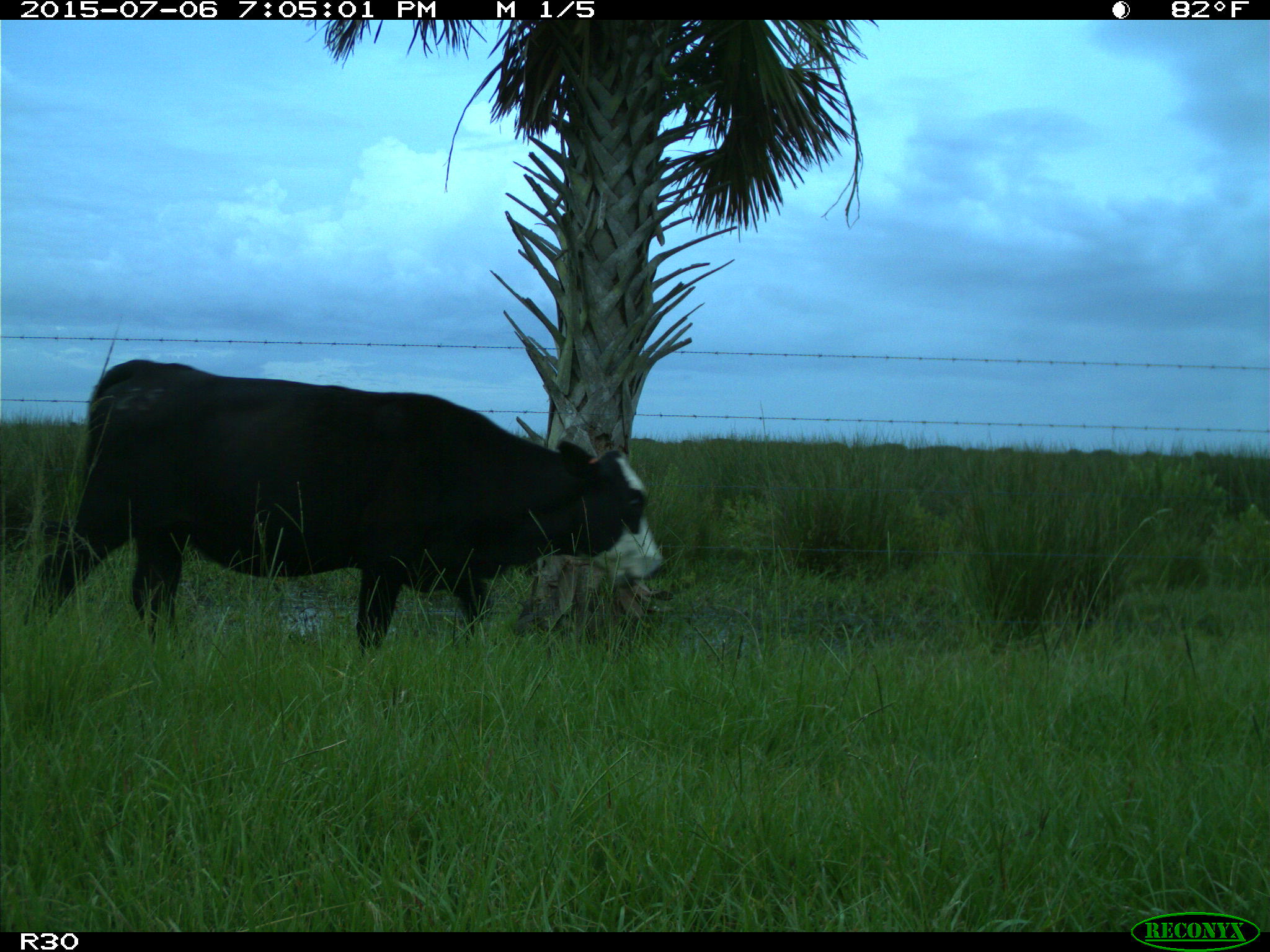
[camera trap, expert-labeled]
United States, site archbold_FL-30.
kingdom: Animalia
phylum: Chordata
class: Mammalia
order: Artiodactyla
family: Bovidae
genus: Bos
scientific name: Bos taurus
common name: domestic cow